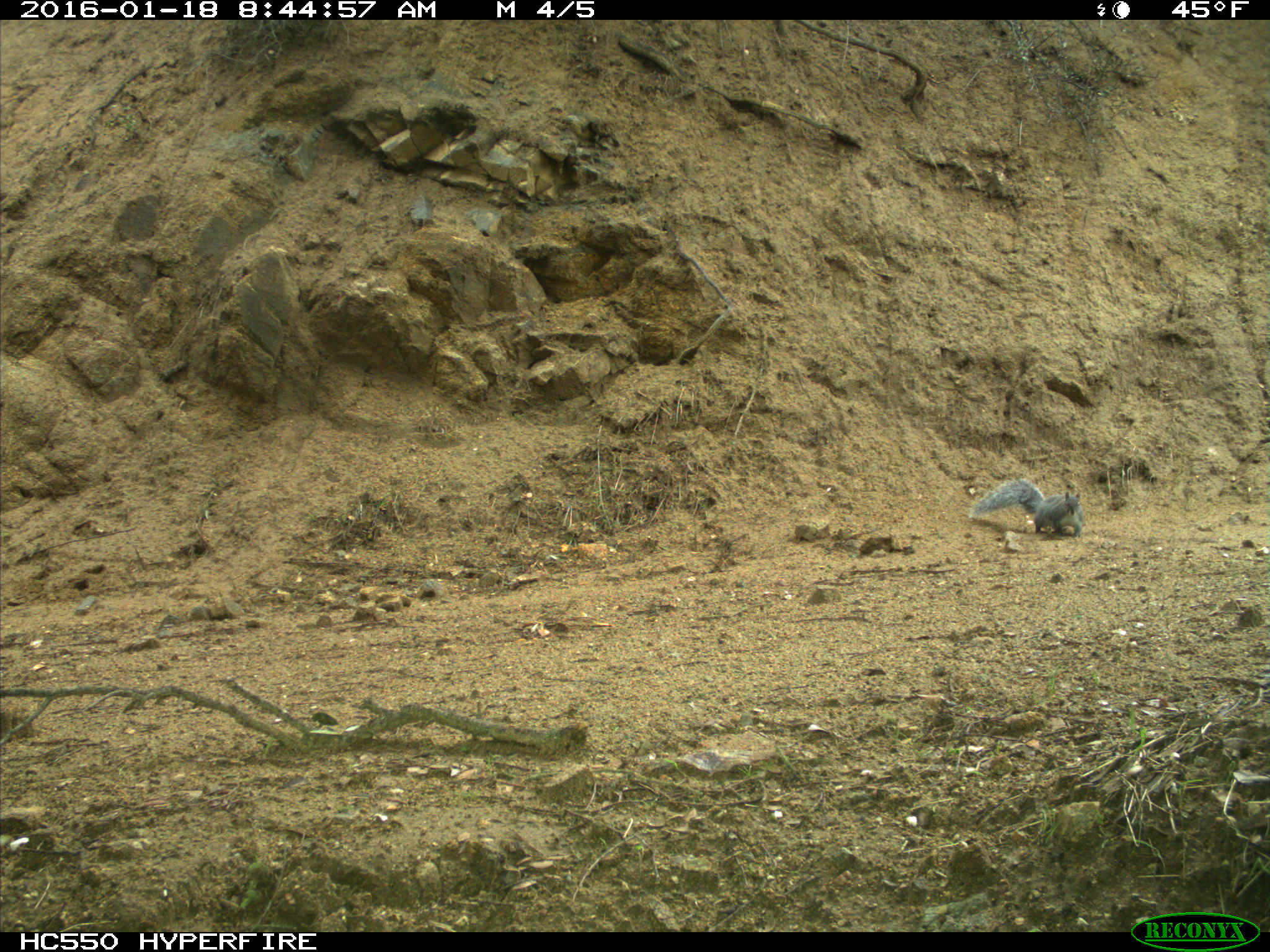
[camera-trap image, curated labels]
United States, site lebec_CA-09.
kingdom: Animalia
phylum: Chordata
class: Mammalia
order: Rodentia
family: Sciuridae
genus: Sciurus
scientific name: Sciurus carolinensis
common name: eastern gray squirrel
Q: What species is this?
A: Sciurus carolinensis (eastern gray squirrel).